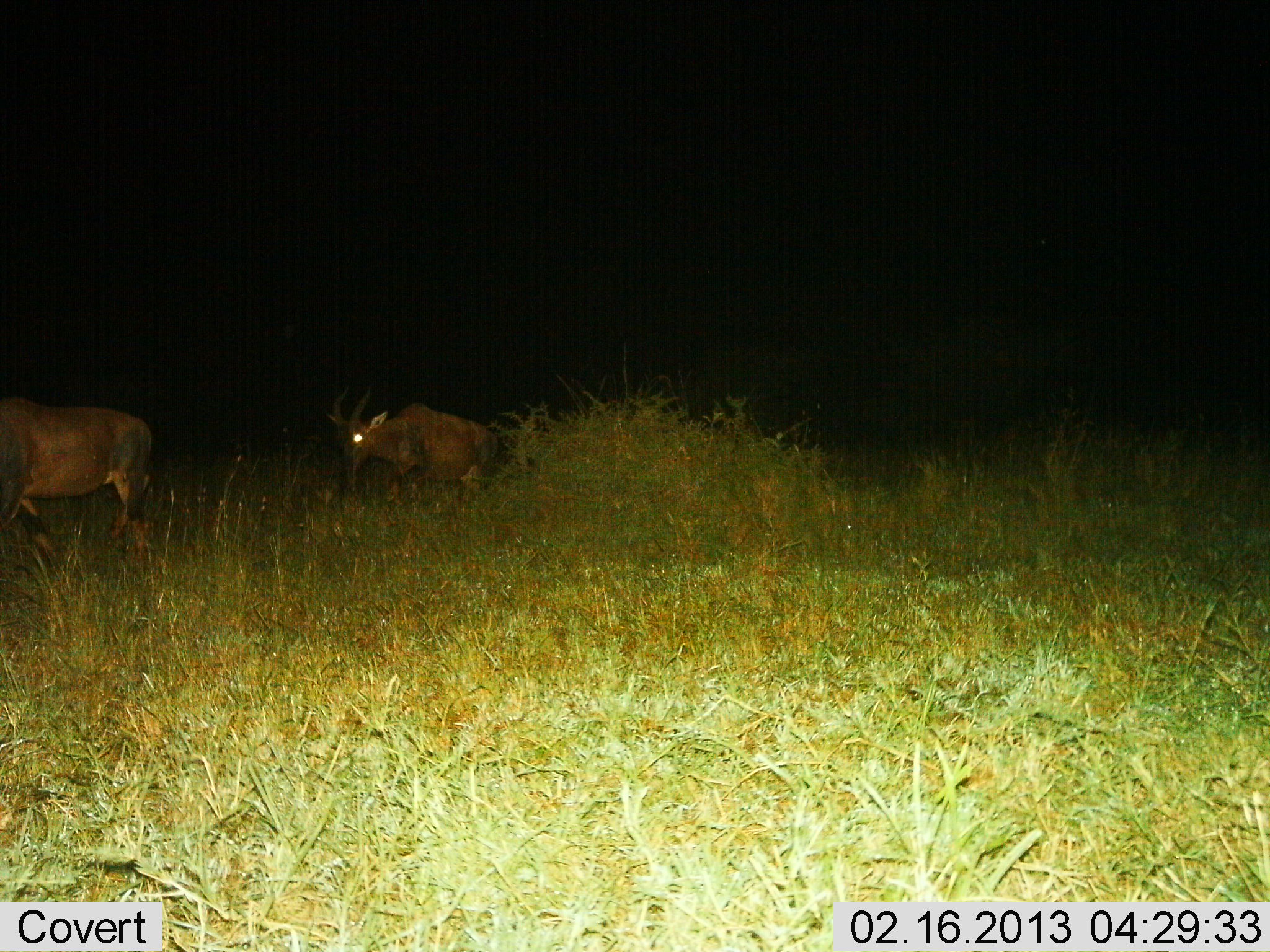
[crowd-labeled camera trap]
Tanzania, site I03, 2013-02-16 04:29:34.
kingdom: Animalia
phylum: Chordata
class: Mammalia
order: Artiodactyla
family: Bovidae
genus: Damaliscus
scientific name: Damaliscus lunatus jimela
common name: topi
Topi (Damaliscus lunatus jimela), count 2. Behavior (volunteer vote fractions): standing 11%, resting 7%, moving 89%, interacting 0%. Young present (vote fraction): 0%. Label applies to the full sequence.